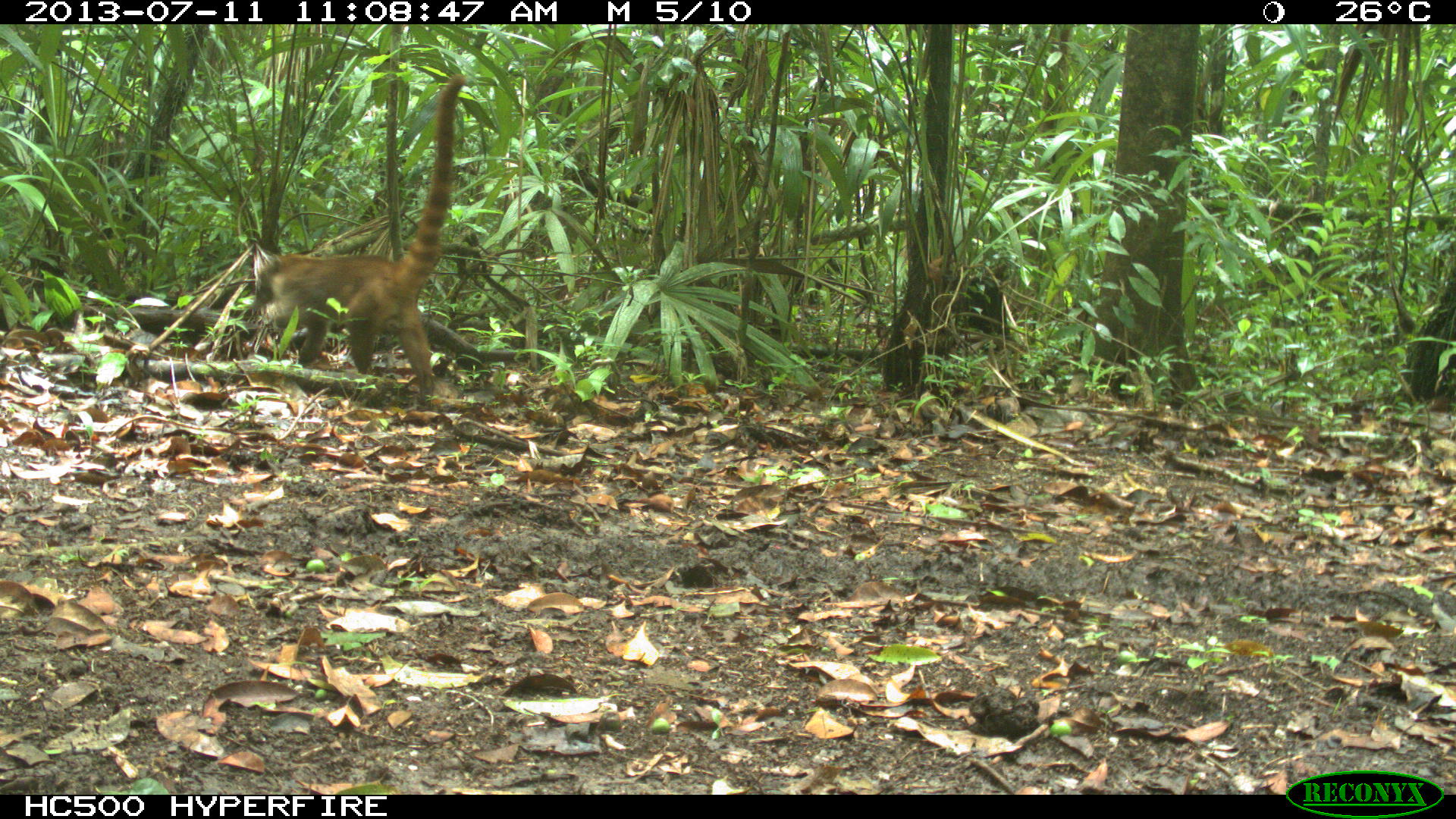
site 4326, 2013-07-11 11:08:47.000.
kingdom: Animalia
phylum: Chordata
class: Mammalia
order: Carnivora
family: Procyonidae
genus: Nasua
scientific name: Nasua narica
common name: white-nosed coati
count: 1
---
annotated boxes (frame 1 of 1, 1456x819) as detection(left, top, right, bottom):
nasua narica: detection(253, 70, 465, 407)